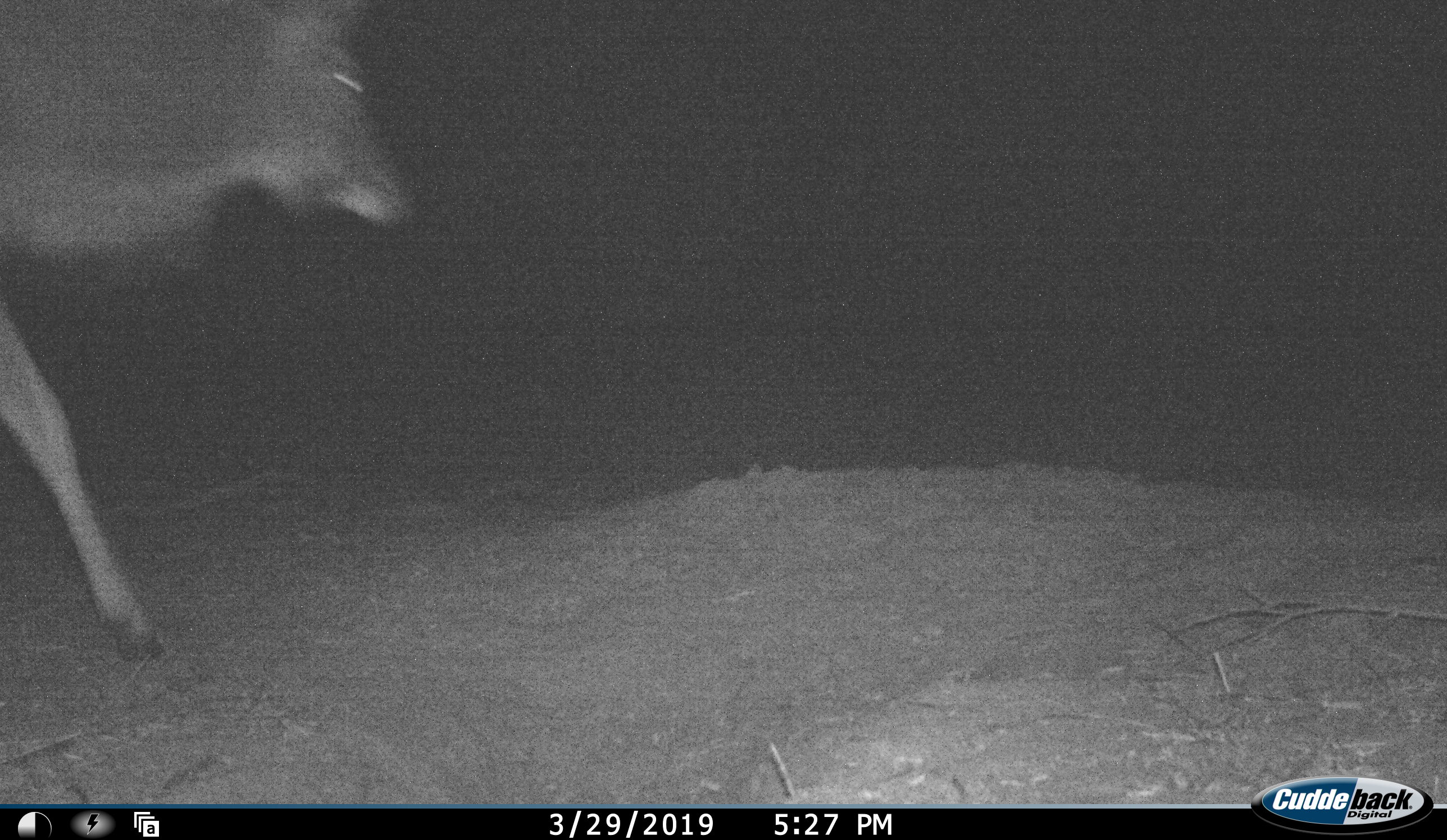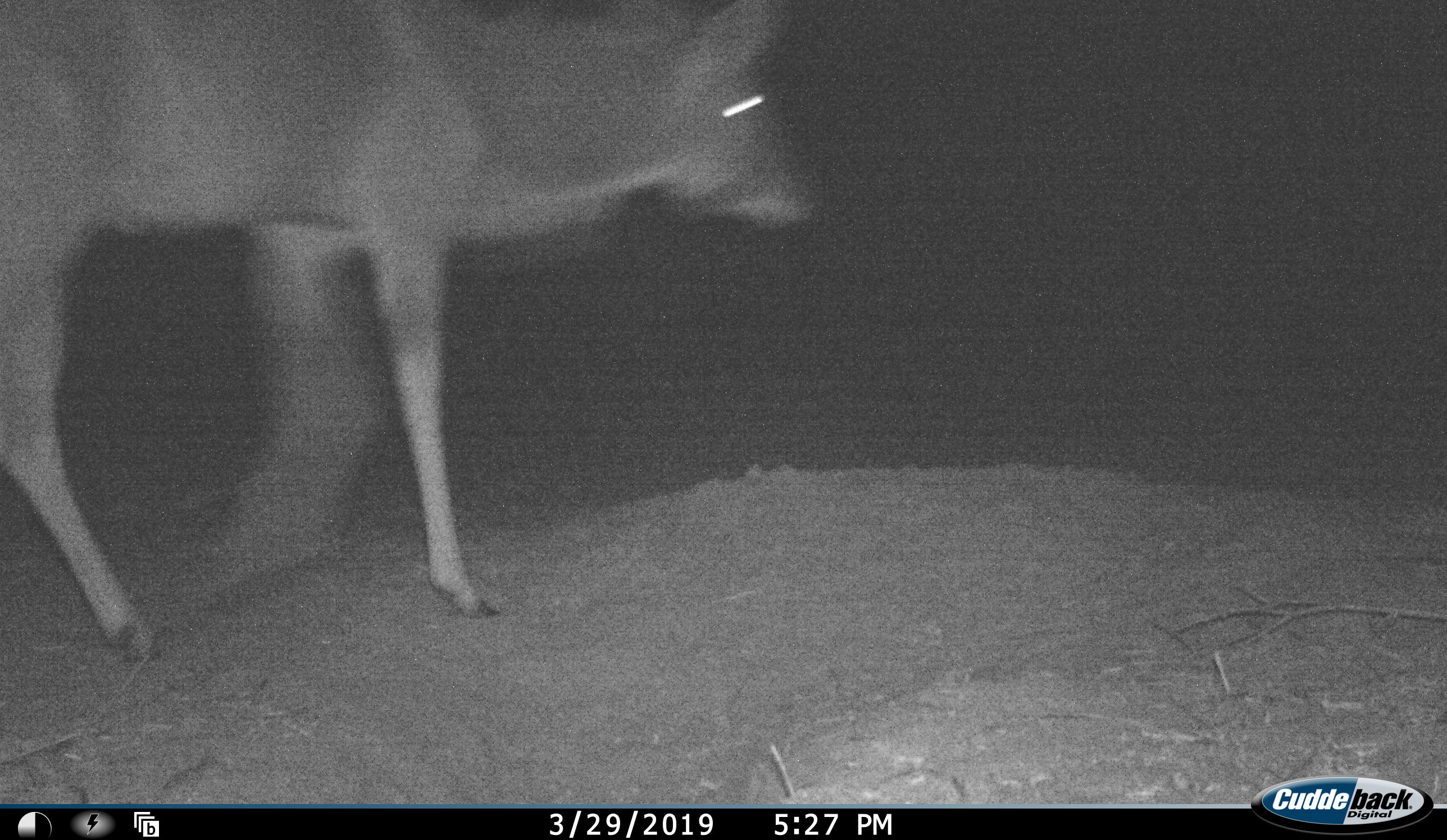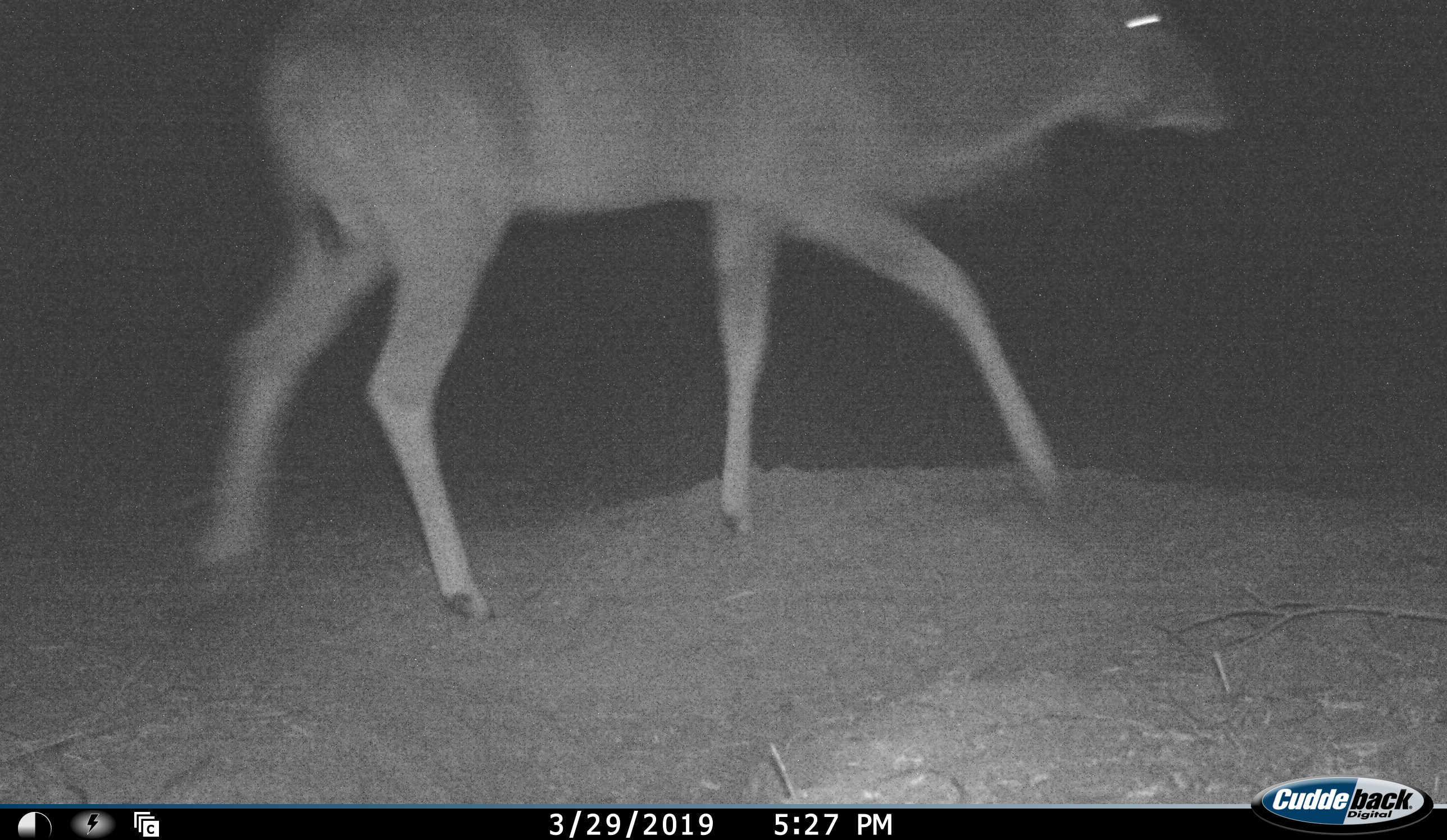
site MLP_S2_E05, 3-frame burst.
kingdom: Animalia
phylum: Chordata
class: Mammalia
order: Artiodactyla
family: Bovidae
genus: Tragelaphus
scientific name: Tragelaphus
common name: kudu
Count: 1.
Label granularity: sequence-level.